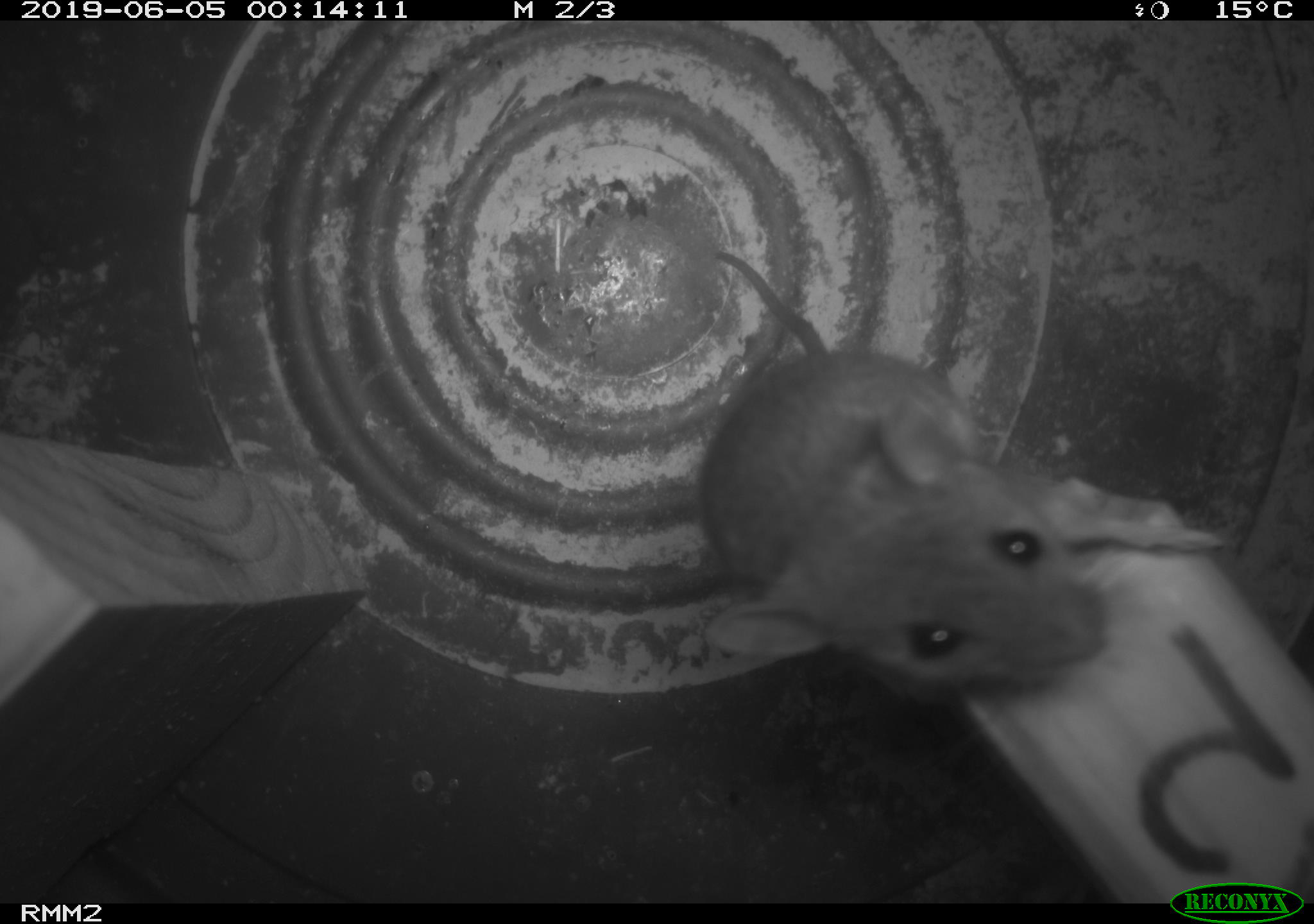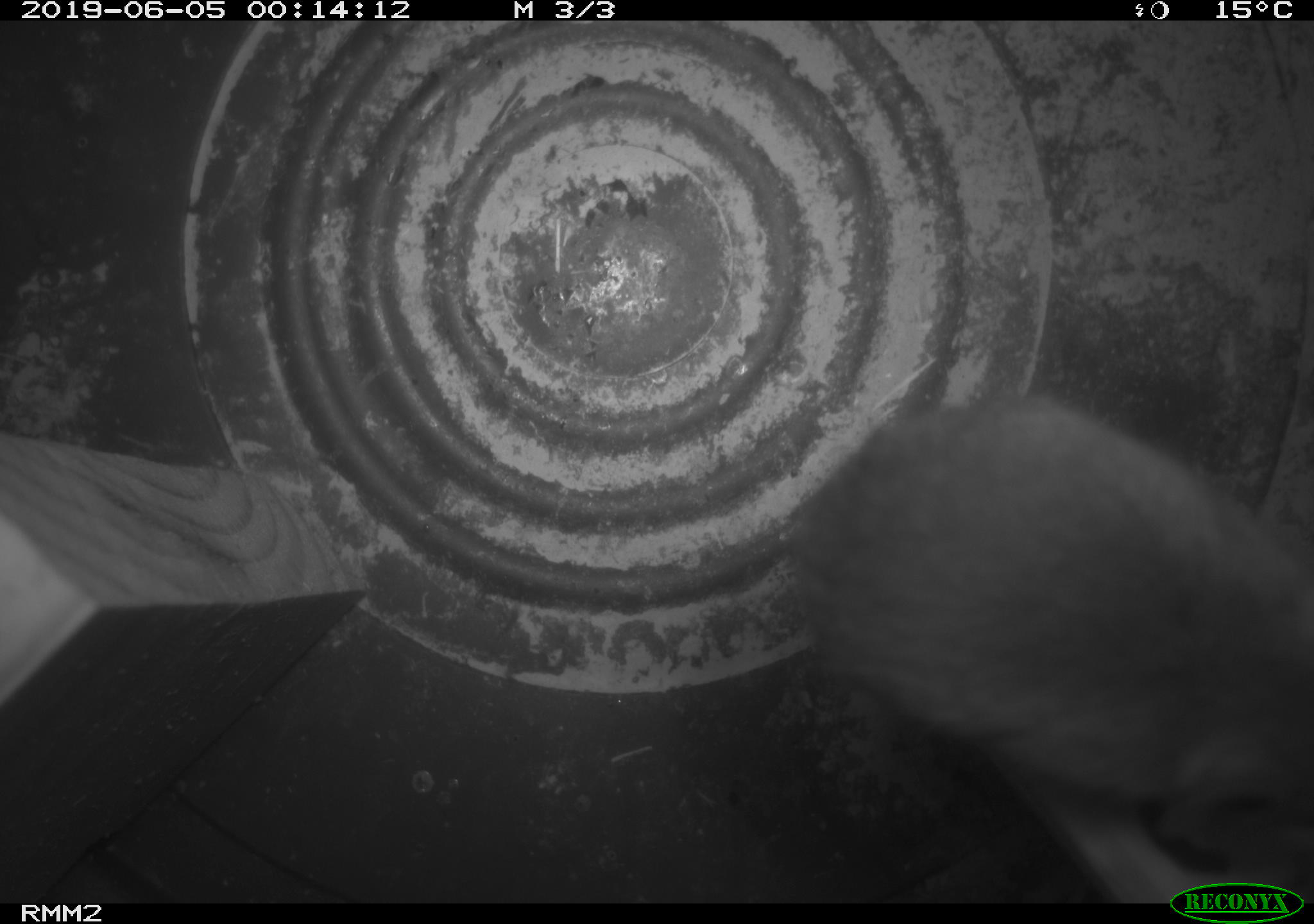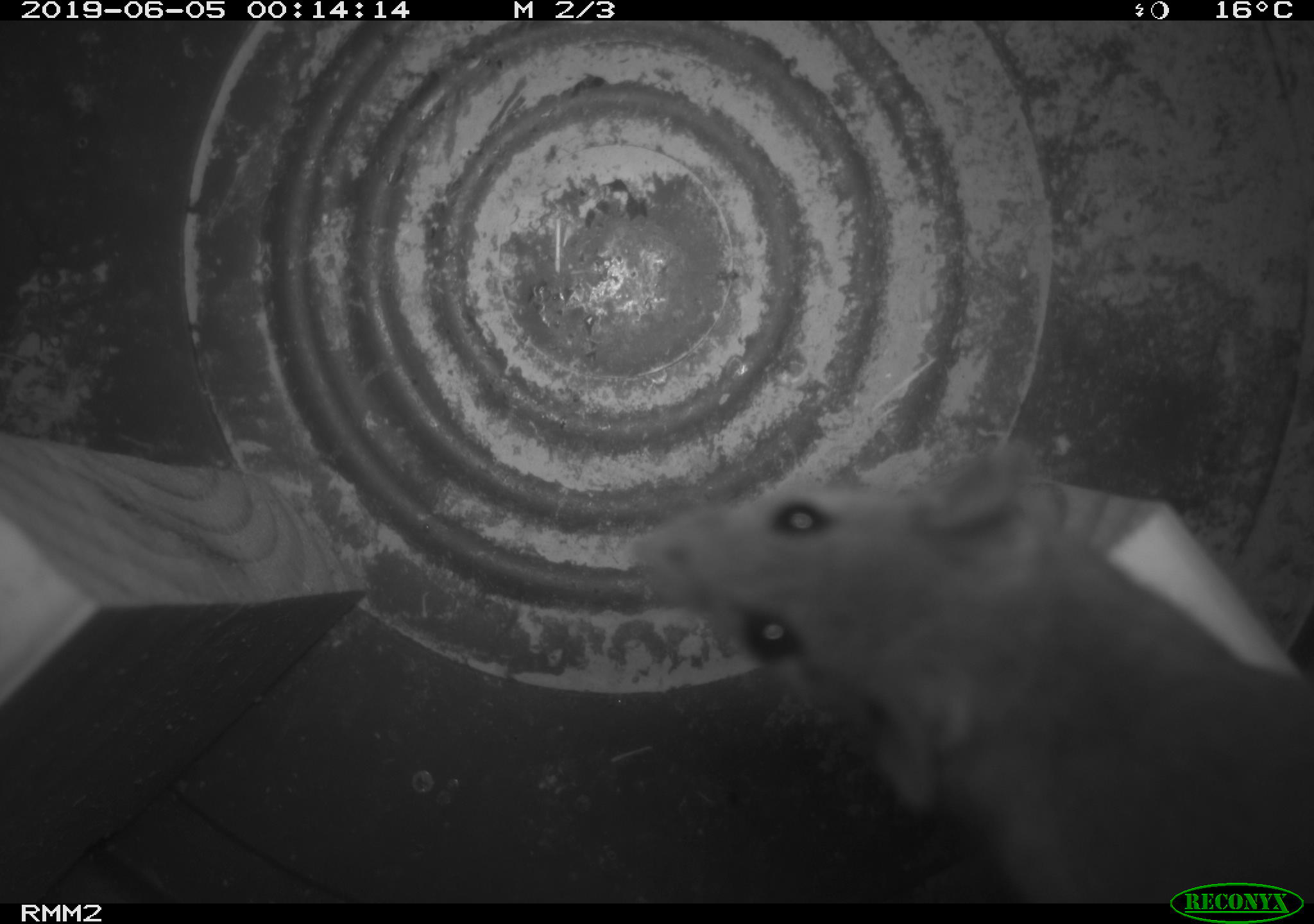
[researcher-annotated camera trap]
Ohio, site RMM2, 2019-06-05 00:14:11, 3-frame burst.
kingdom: Animalia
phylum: Chordata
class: Mammalia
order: Rodentia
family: Cricetidae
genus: Peromyscus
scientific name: Peromyscus leucopus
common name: white-footed mouse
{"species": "white-footed mouse (Peromyscus leucopus)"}